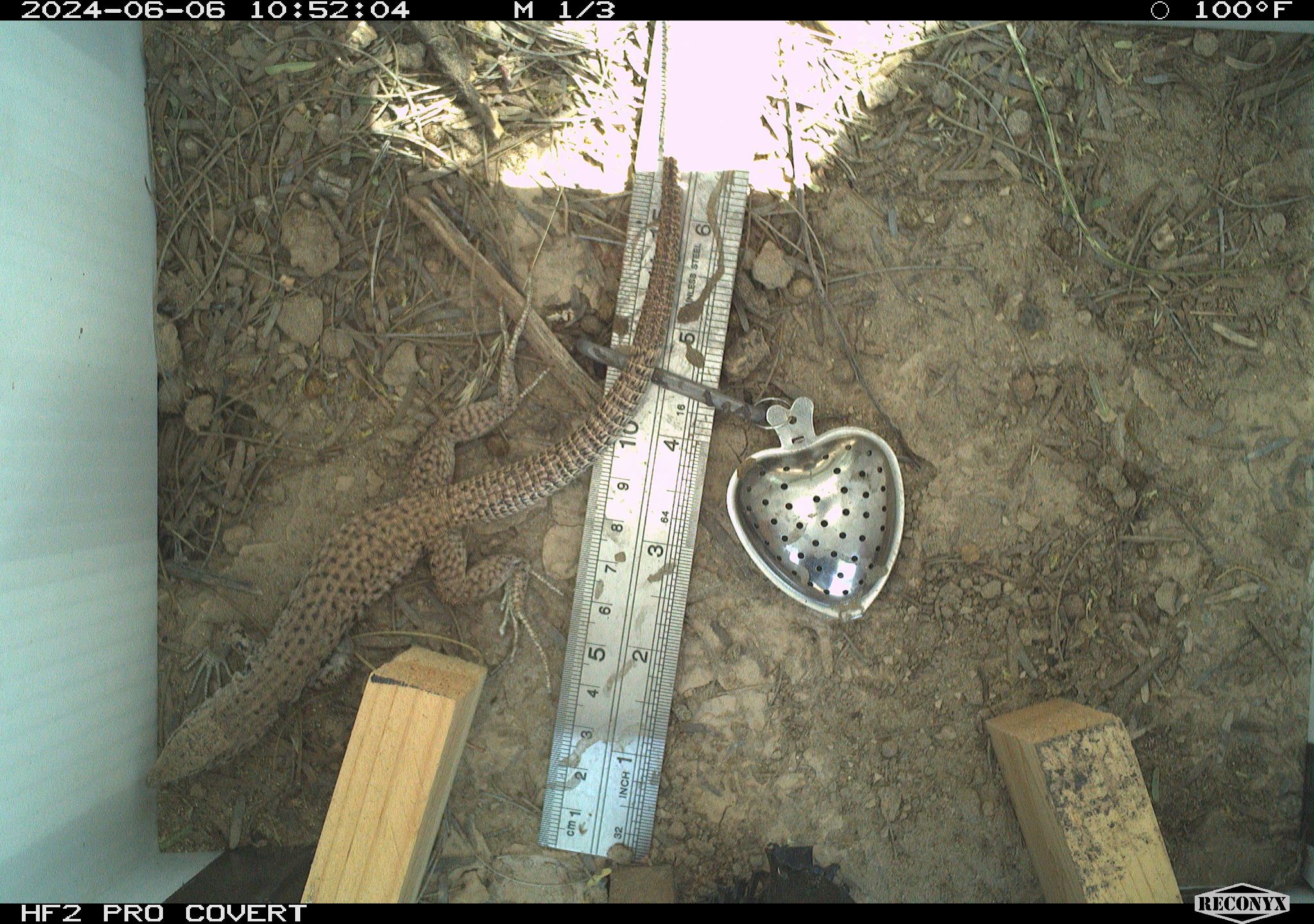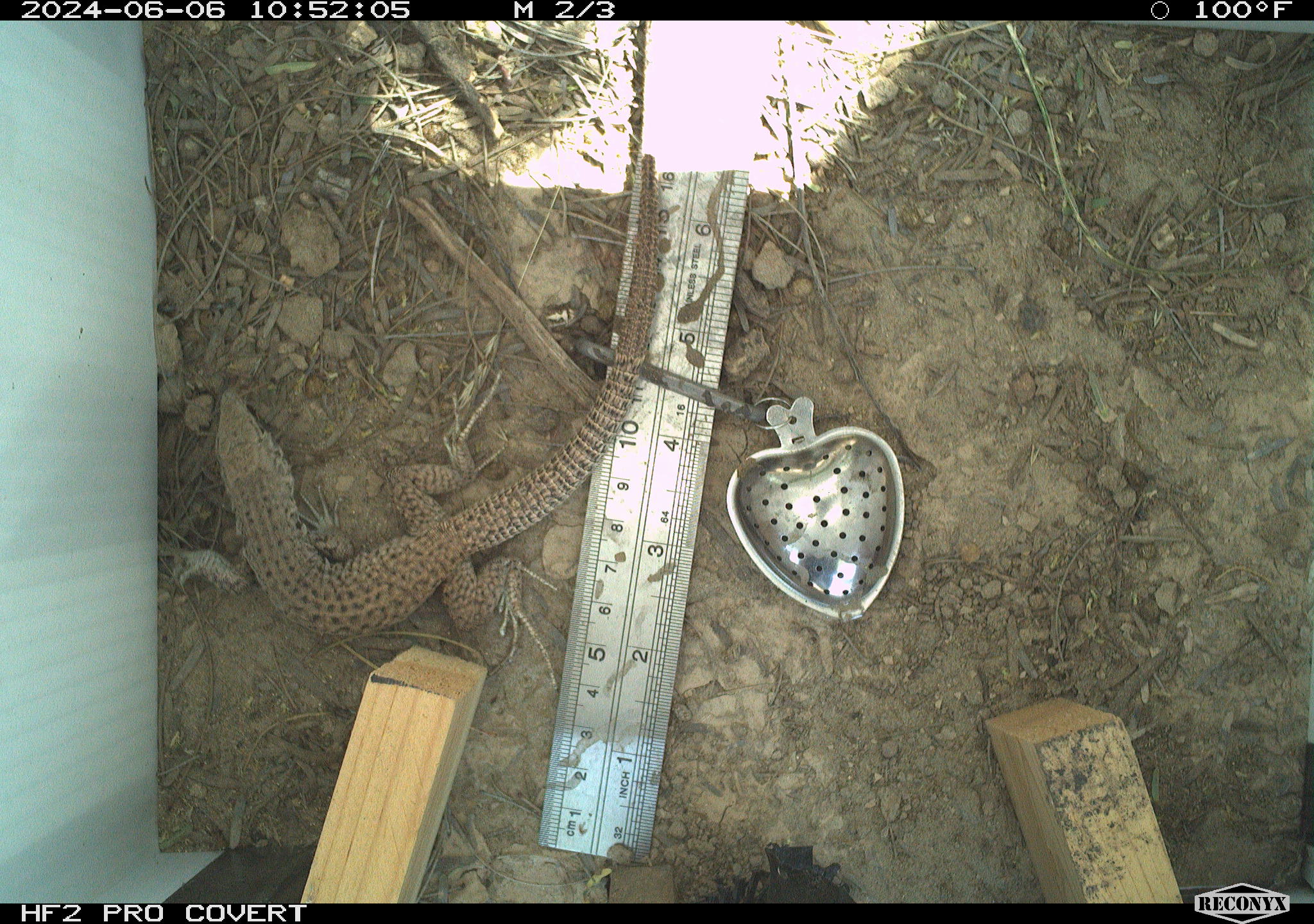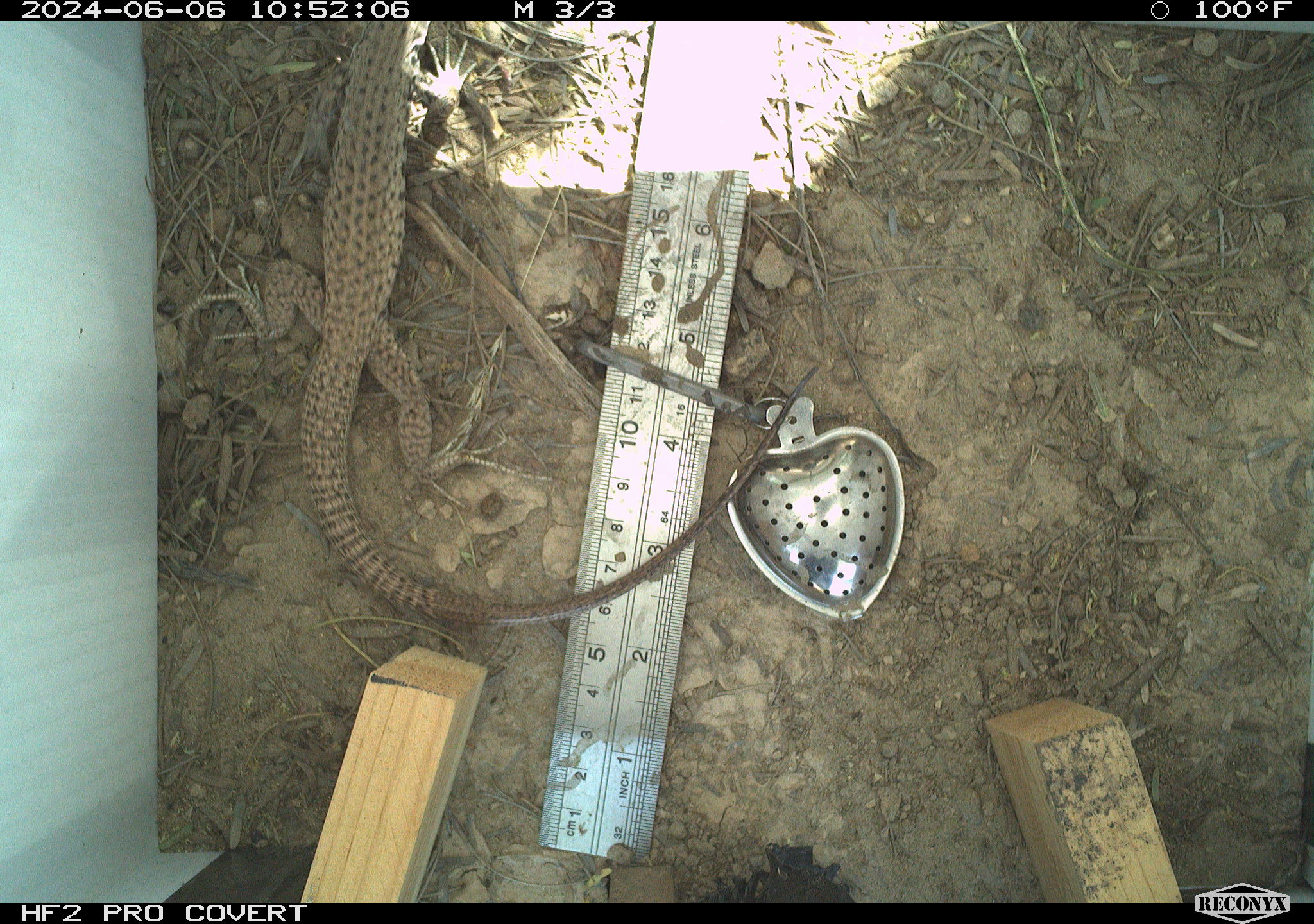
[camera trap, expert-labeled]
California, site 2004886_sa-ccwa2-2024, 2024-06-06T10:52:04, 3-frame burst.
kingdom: Animalia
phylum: Chordata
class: Reptilia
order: Squamata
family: Teiidae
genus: Aspidoscelis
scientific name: Aspidoscelis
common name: whiptail lizards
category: aspidoscelis species